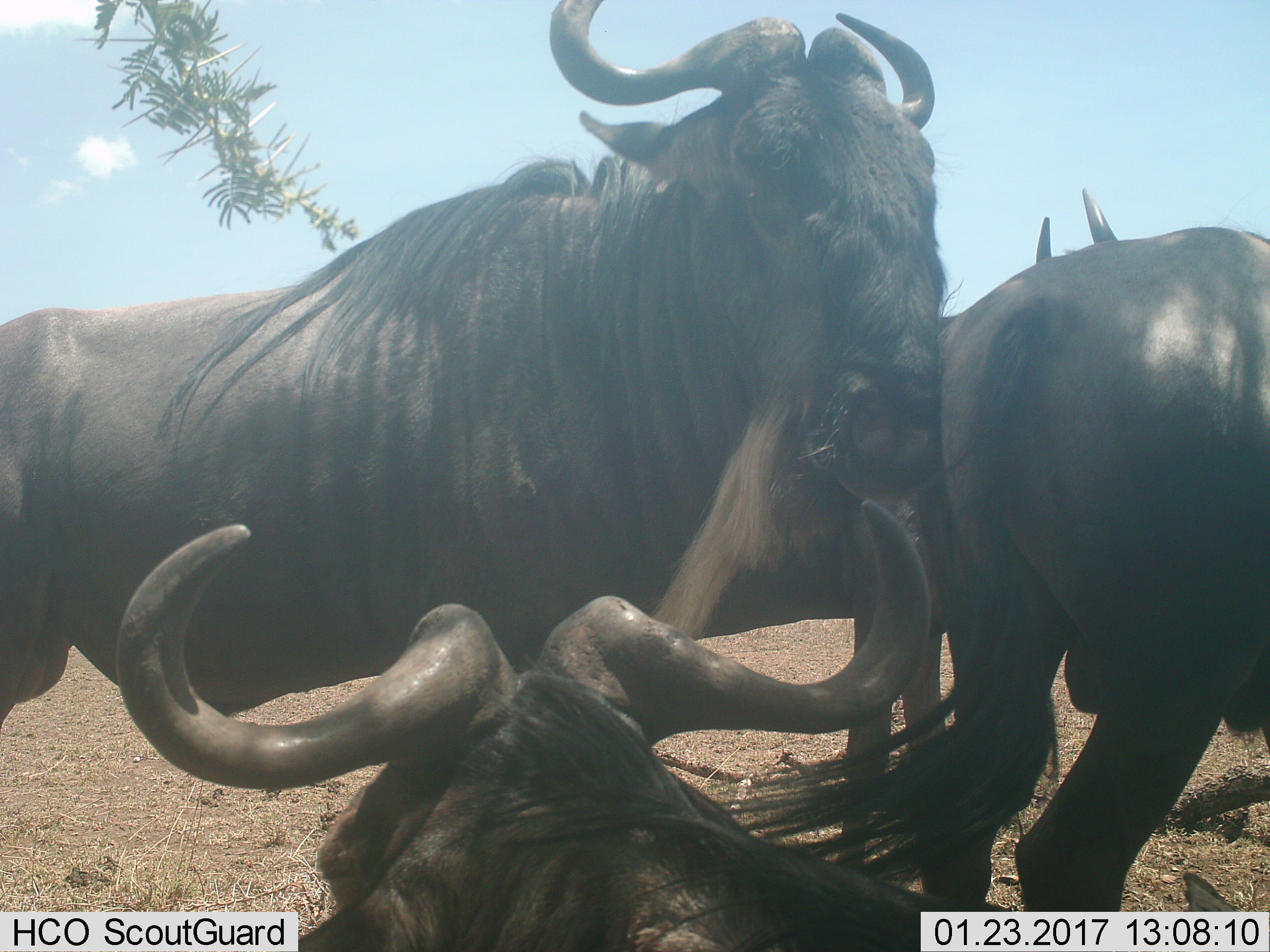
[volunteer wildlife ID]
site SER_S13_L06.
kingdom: Animalia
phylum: Chordata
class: Mammalia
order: Artiodactyla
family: Bovidae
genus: Connochaetes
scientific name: Connochaetes taurinus taurinus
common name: blue wildebeest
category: wildebeestblue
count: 4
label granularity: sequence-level